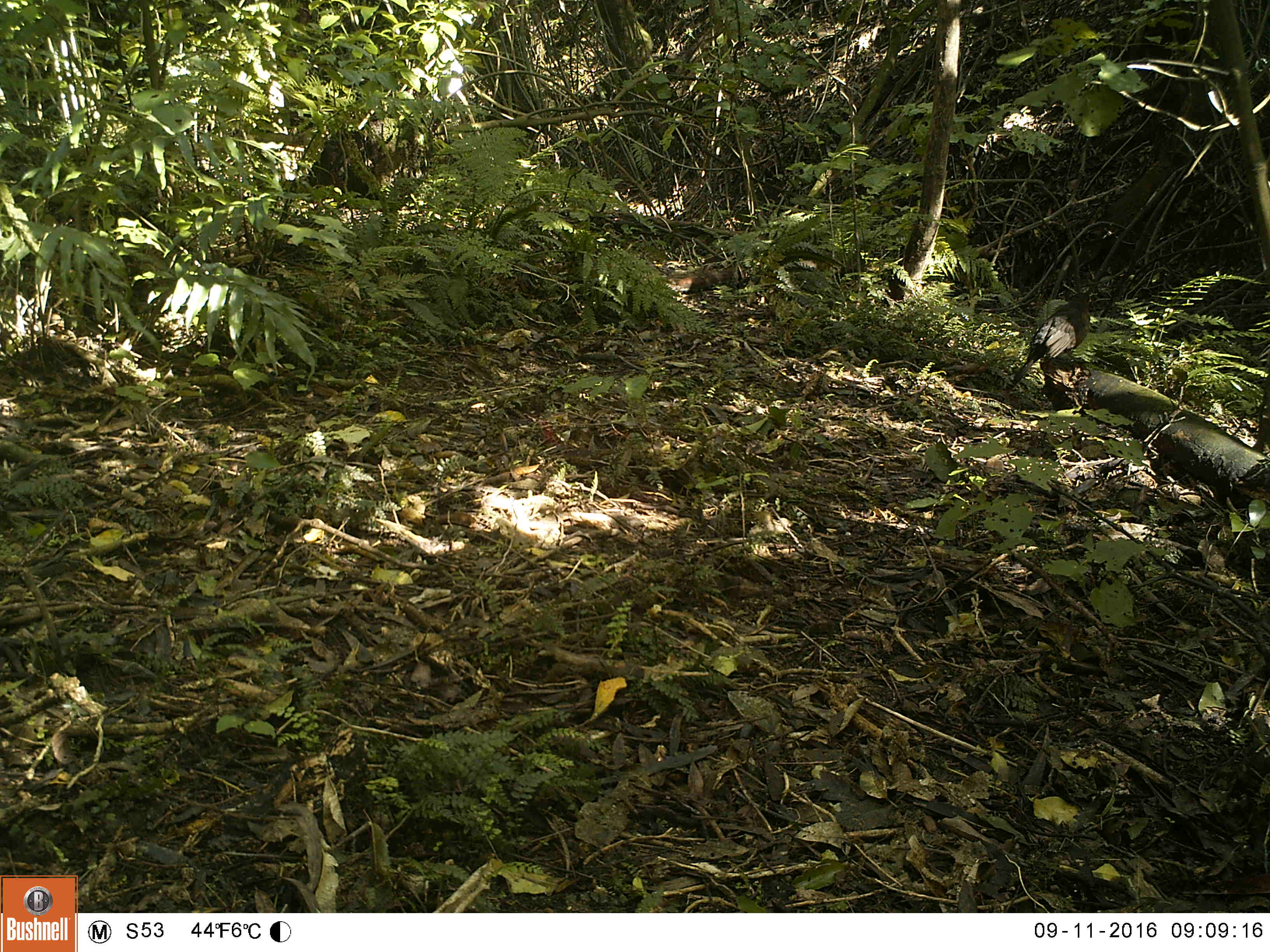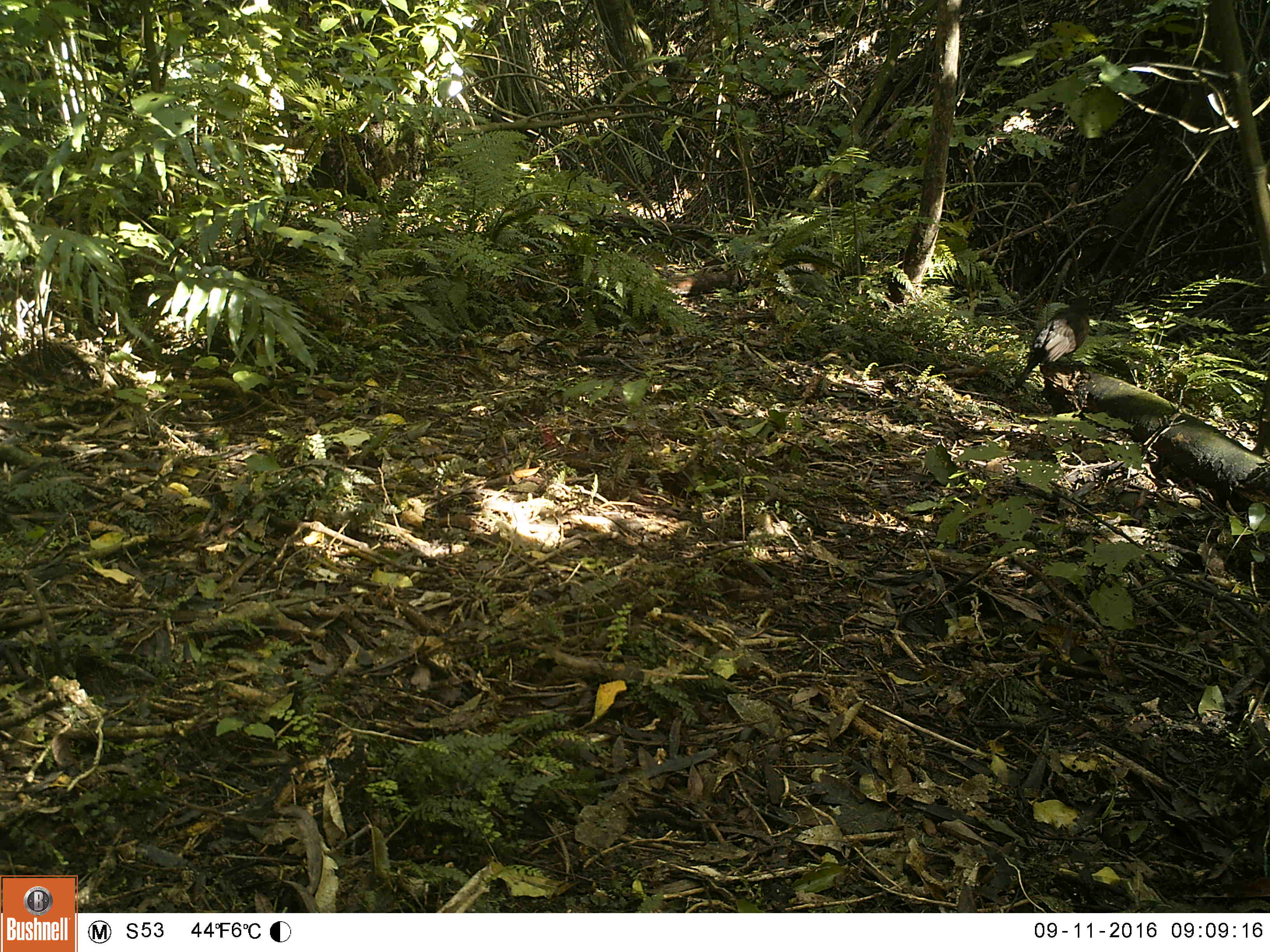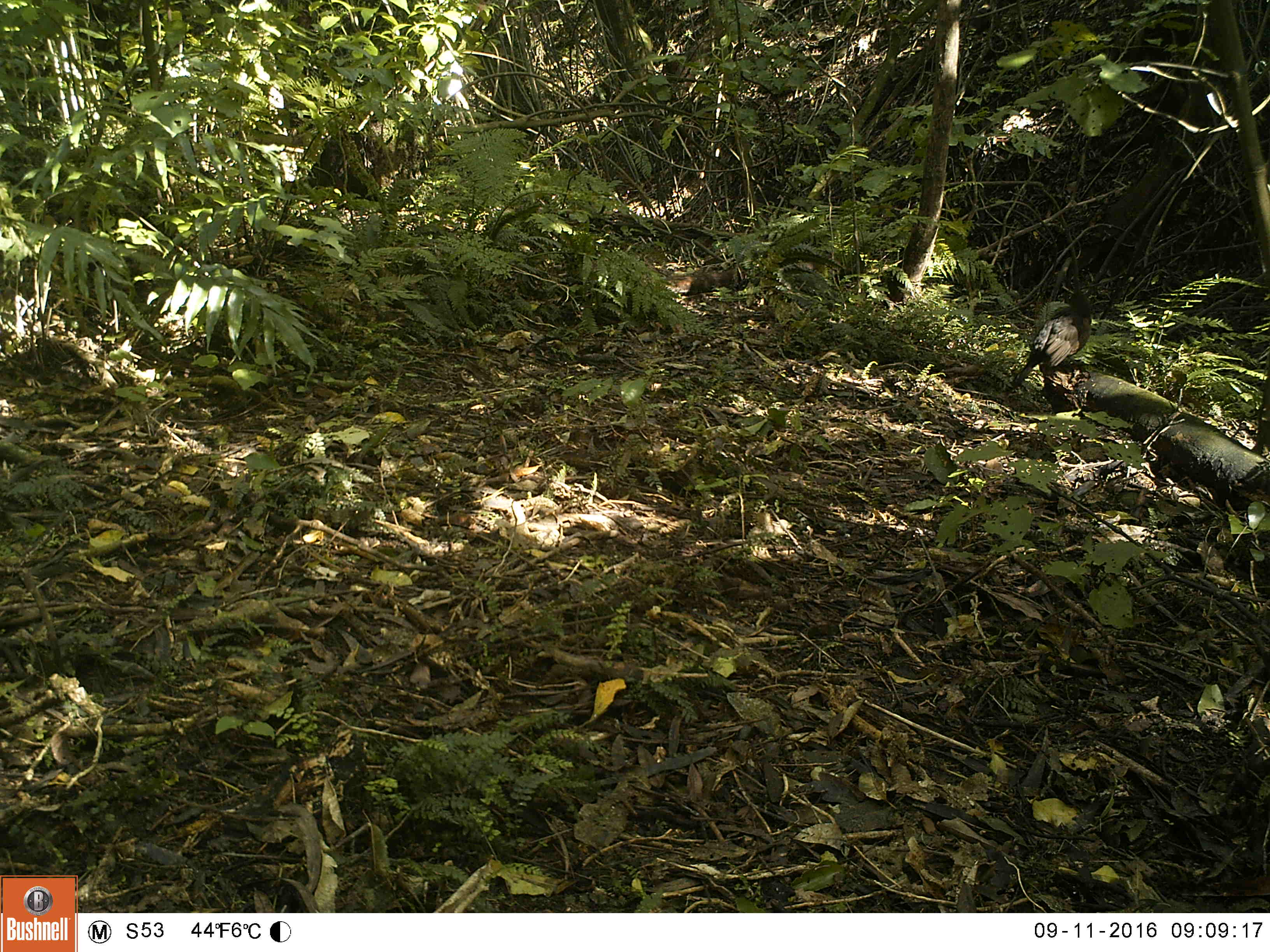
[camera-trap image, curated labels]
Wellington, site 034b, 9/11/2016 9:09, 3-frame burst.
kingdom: Animalia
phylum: Chordata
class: Aves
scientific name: Aves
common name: bird